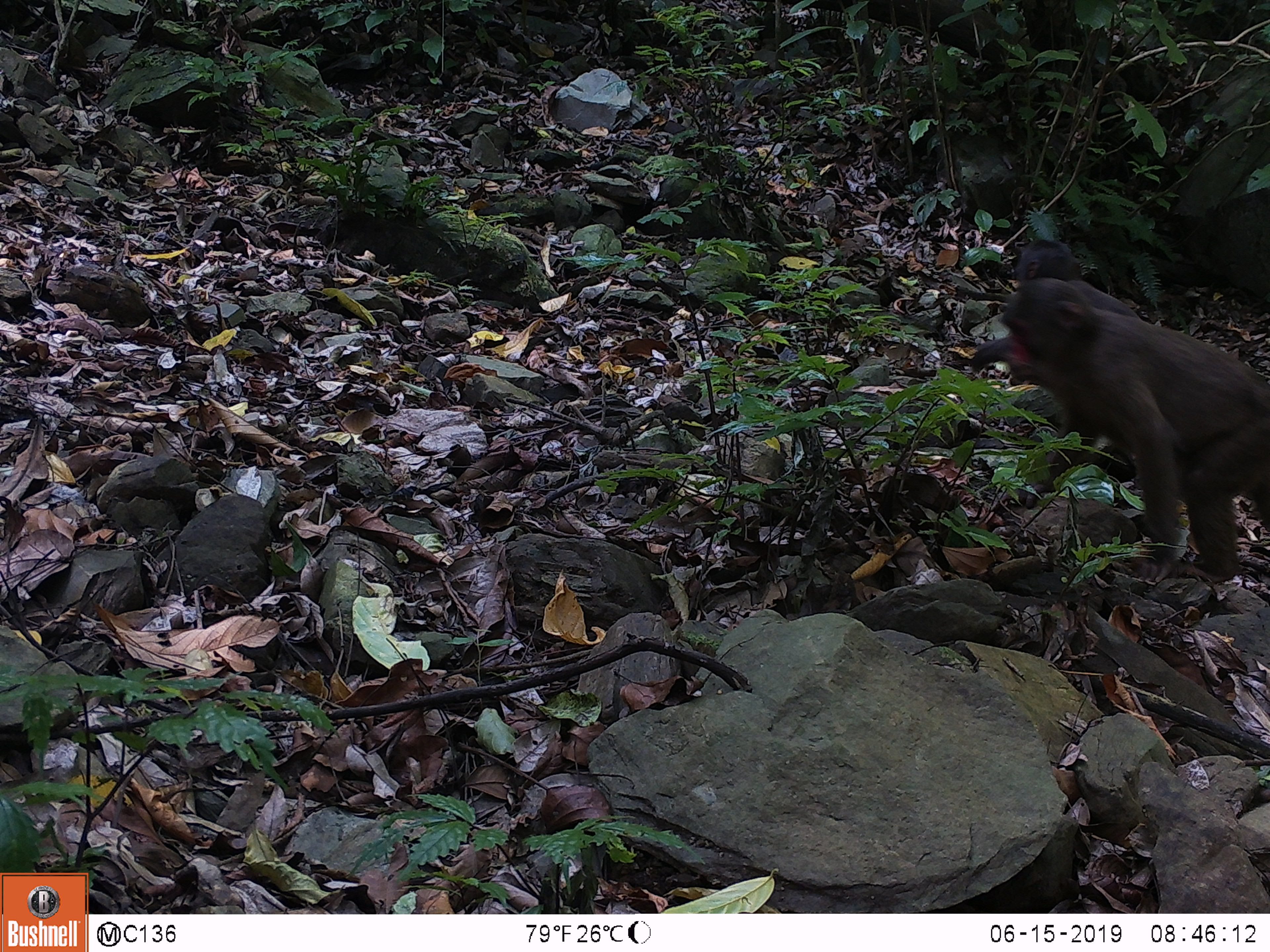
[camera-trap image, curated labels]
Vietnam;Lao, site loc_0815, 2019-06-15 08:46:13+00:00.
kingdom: Animalia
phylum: Chordata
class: Mammalia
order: Primates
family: Cercopithecidae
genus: Macaca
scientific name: Macaca arctoides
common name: stump-tailed macaque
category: stump tailed macaque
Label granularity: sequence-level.